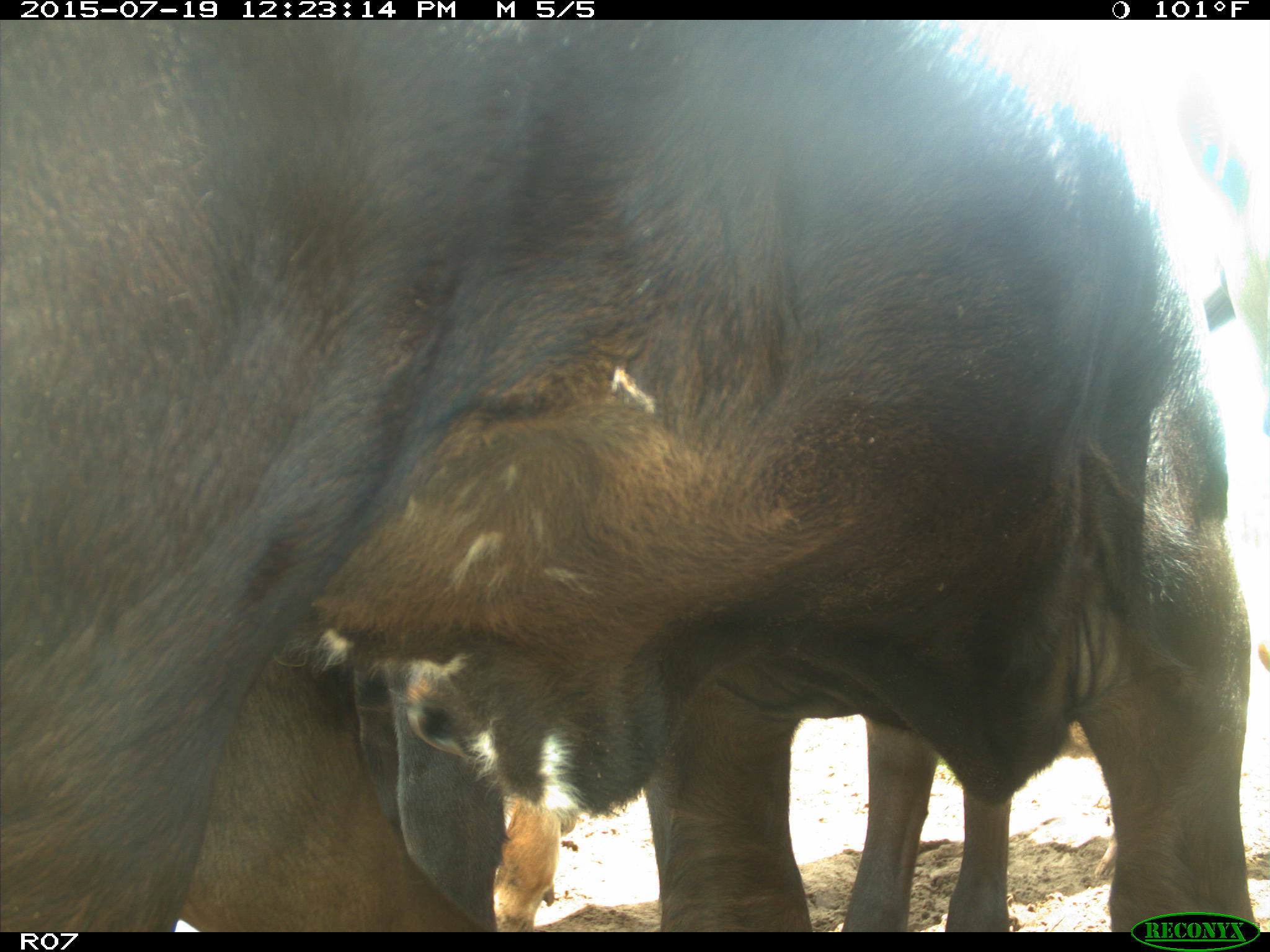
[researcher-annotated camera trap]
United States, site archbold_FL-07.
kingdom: Animalia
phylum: Chordata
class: Mammalia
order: Artiodactyla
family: Bovidae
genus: Bos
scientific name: Bos taurus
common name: domestic cow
Bos taurus (domestic cow).